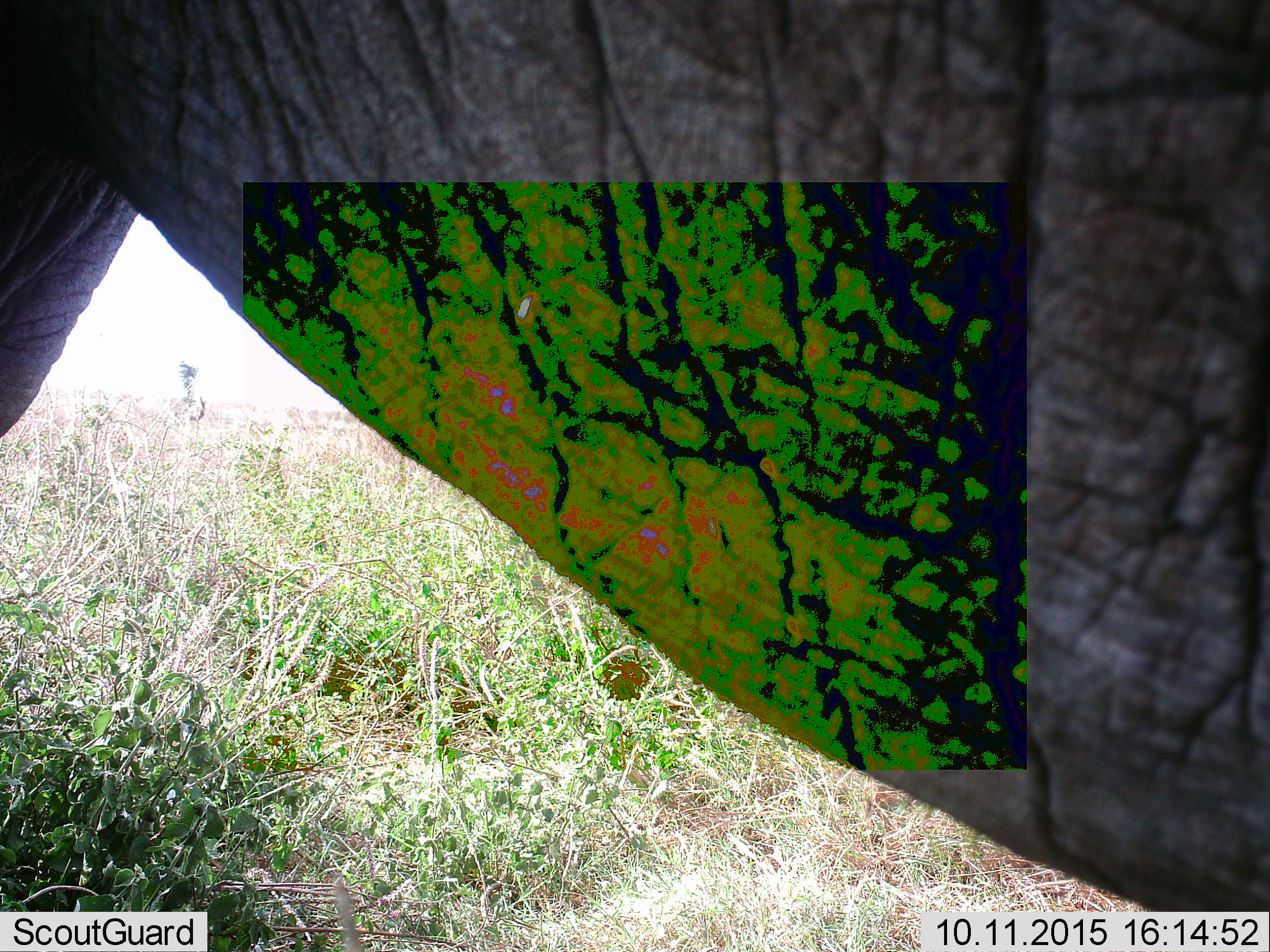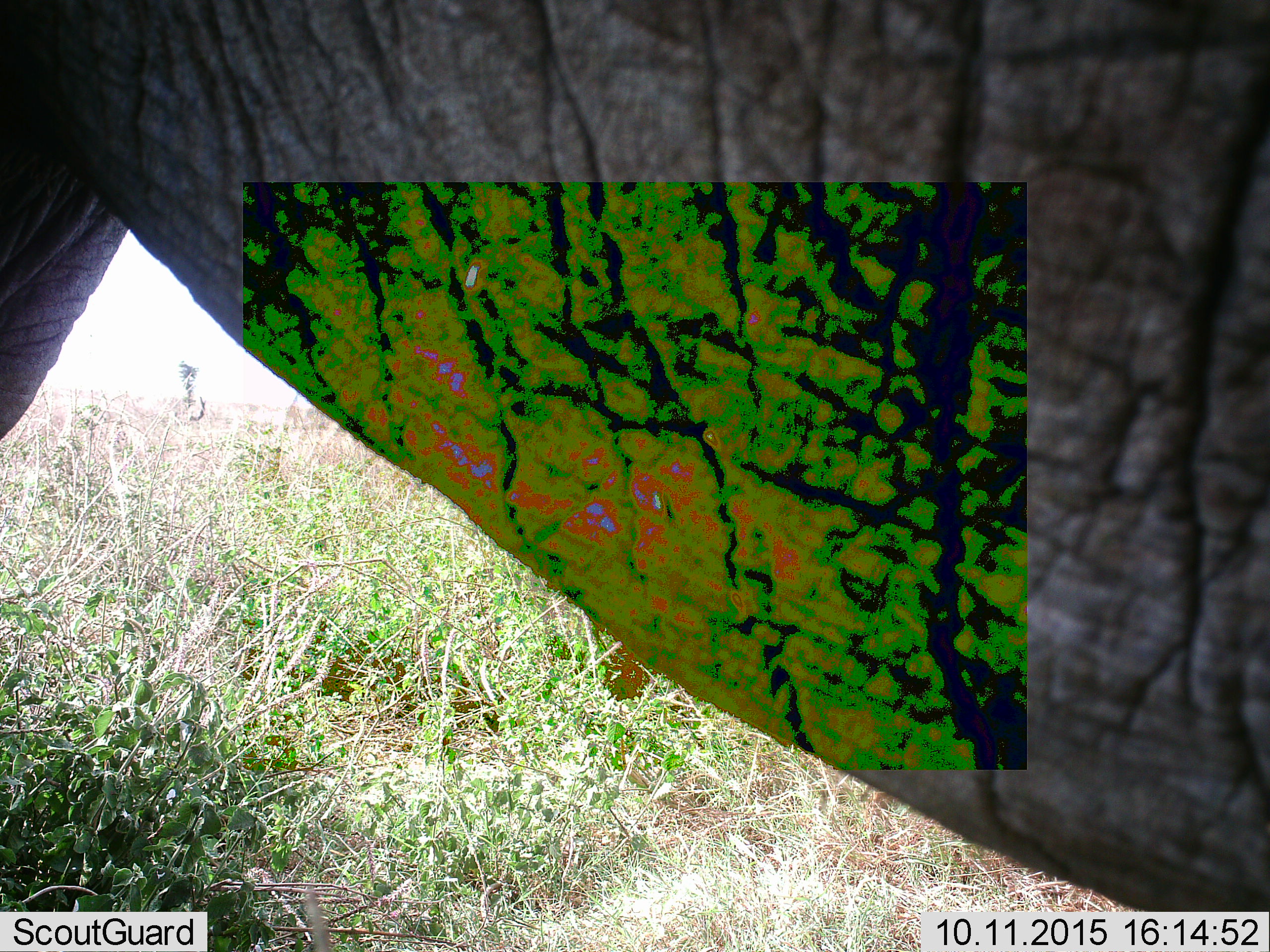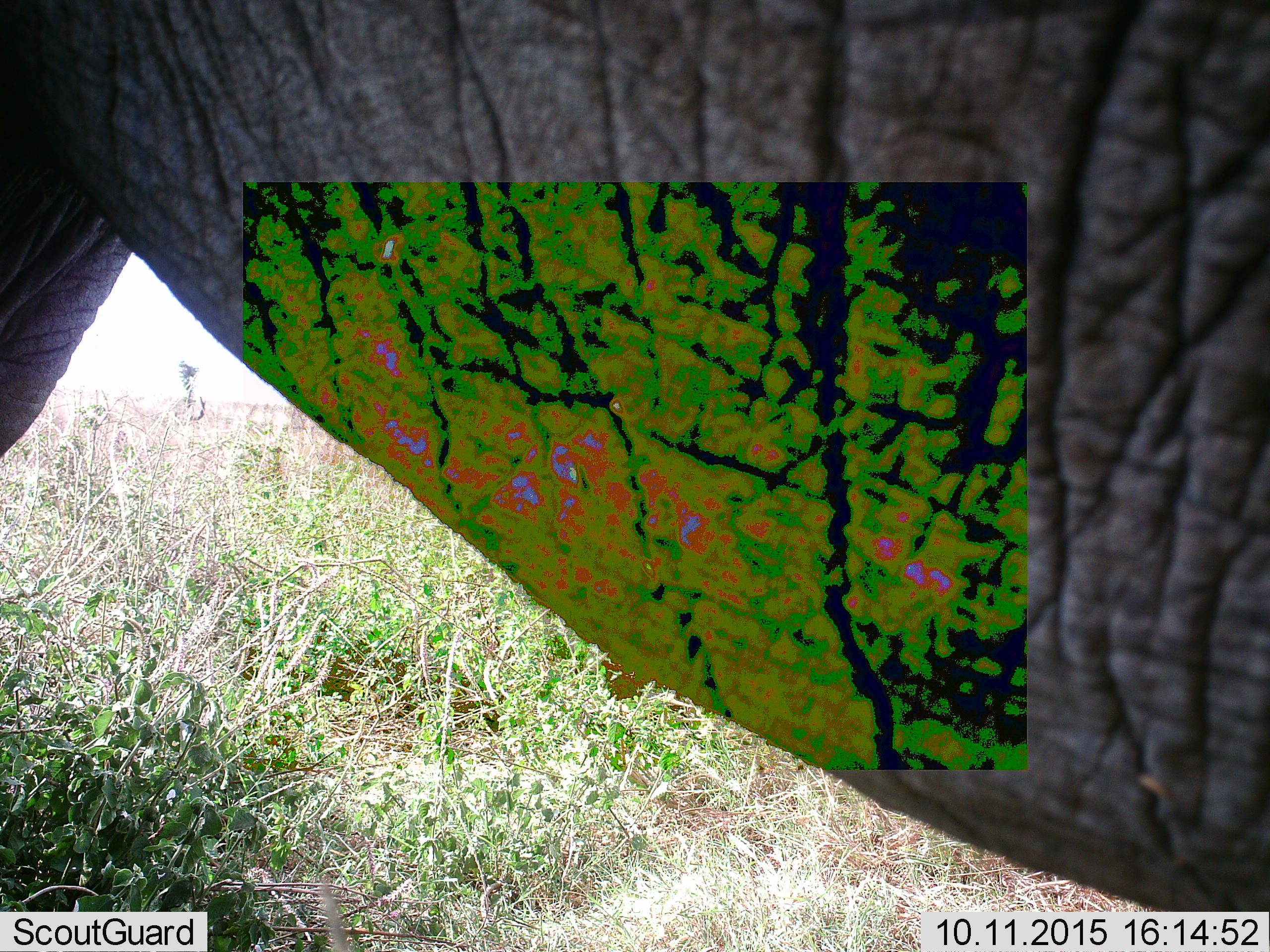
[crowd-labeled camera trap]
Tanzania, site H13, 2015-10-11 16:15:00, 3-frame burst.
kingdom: Animalia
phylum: Chordata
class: Mammalia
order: Proboscidea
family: Elephantidae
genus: Loxodonta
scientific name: Loxodonta africana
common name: african bush elephant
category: elephant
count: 1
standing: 100%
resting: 0%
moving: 0%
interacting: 0%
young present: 0%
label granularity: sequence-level